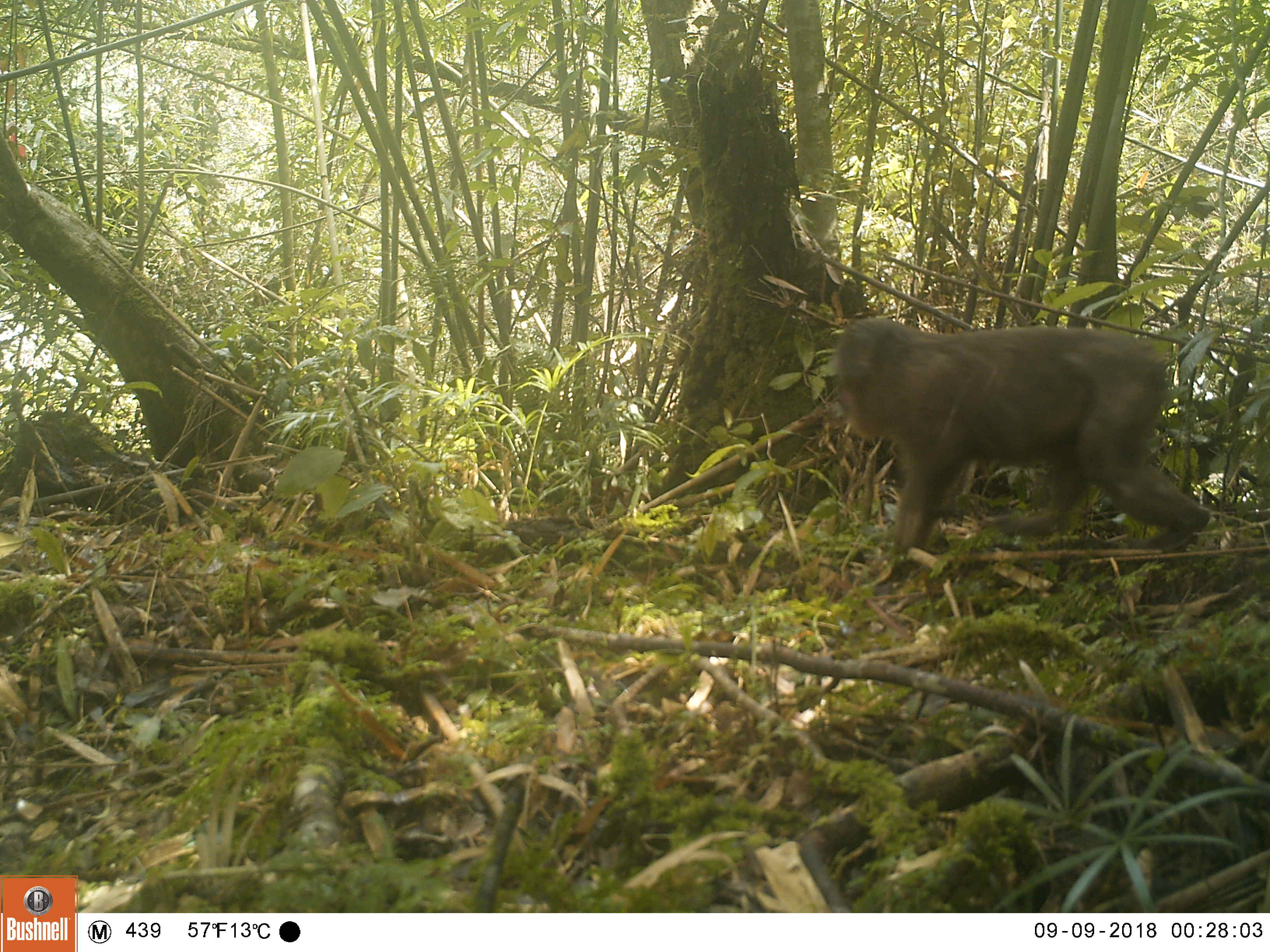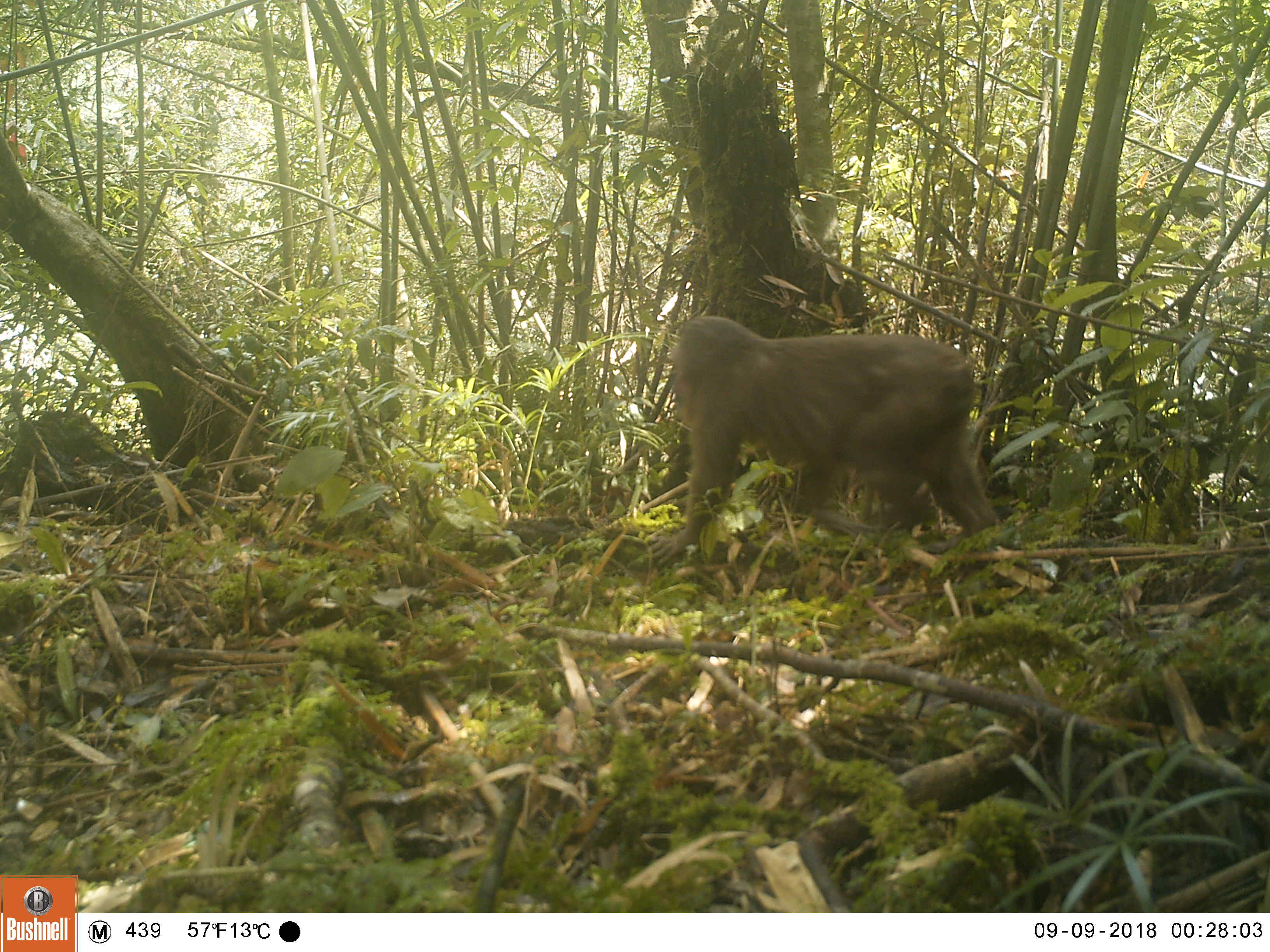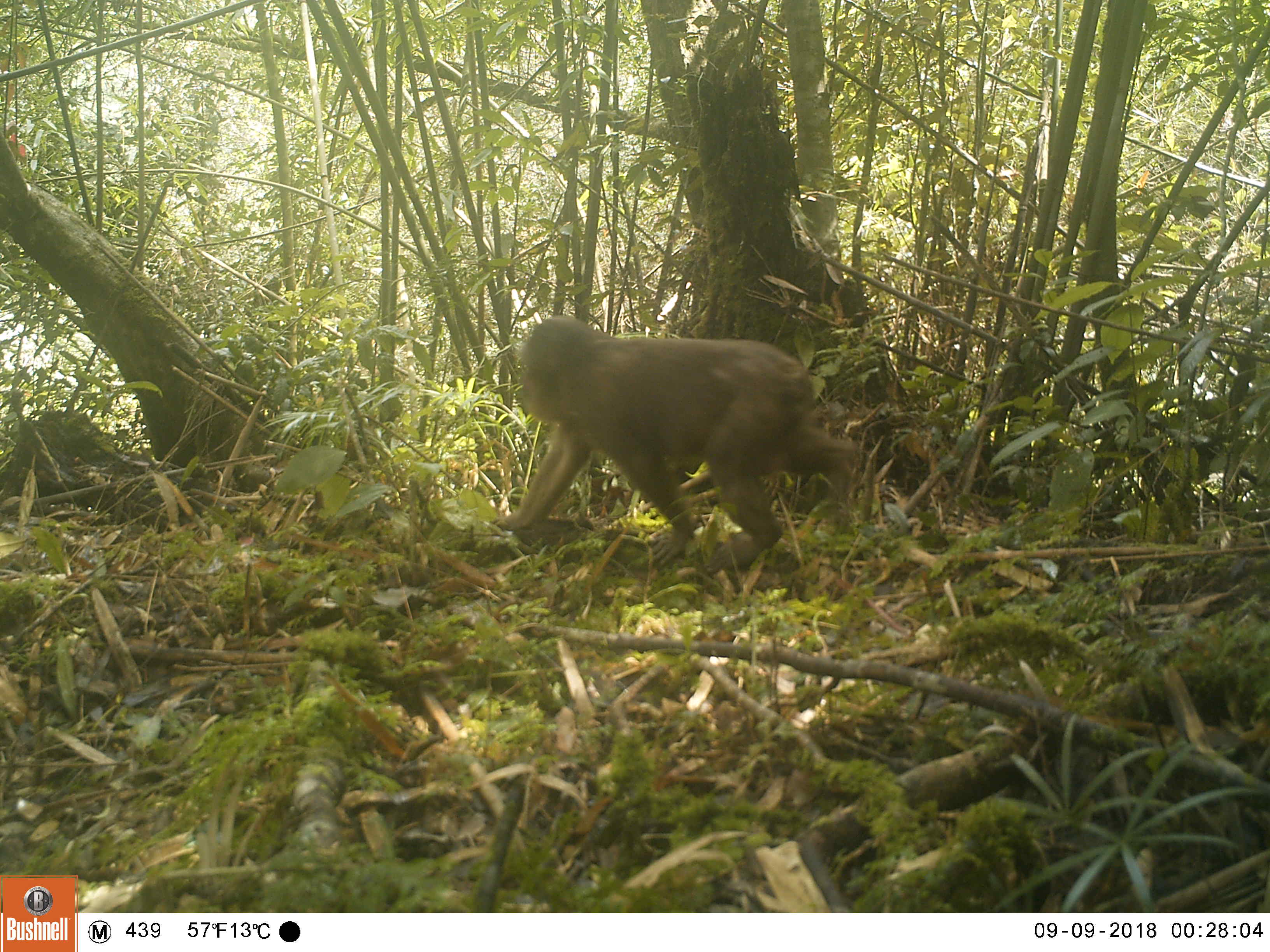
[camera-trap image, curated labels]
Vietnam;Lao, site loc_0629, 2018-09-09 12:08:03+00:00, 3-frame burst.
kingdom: Animalia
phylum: Chordata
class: Mammalia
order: Primates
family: Cercopithecidae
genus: Macaca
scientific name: Macaca arctoides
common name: stump-tailed macaque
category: stump tailed macaque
Stump tailed macaque (stump-tailed macaque) (Macaca arctoides). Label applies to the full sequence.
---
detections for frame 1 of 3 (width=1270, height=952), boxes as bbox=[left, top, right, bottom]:
stump tailed macaque: bbox=[831, 315, 1210, 556]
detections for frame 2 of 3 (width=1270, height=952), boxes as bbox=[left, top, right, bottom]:
stump tailed macaque: bbox=[645, 314, 996, 566]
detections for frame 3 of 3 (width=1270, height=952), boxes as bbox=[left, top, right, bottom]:
stump tailed macaque: bbox=[490, 315, 860, 577]